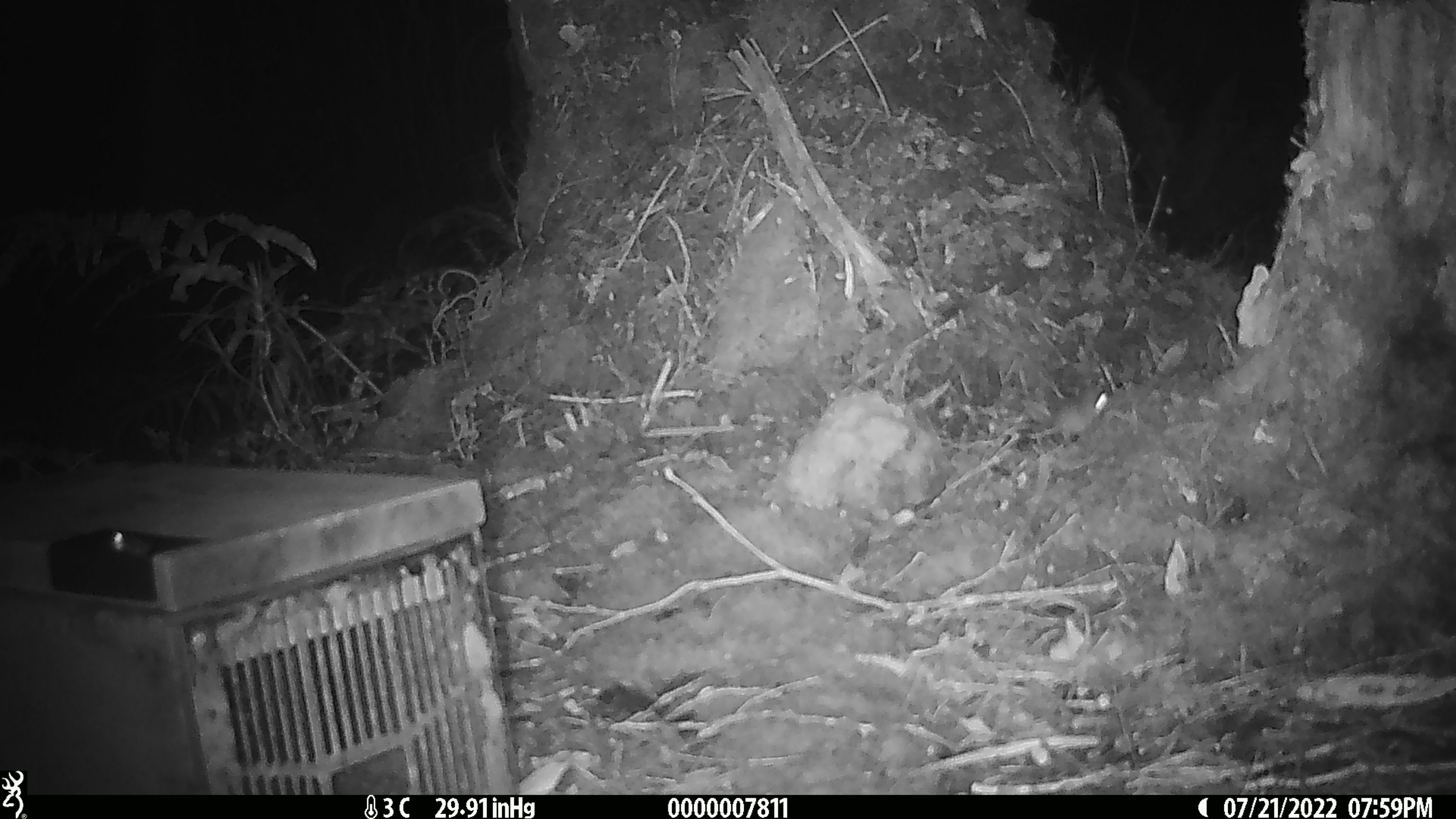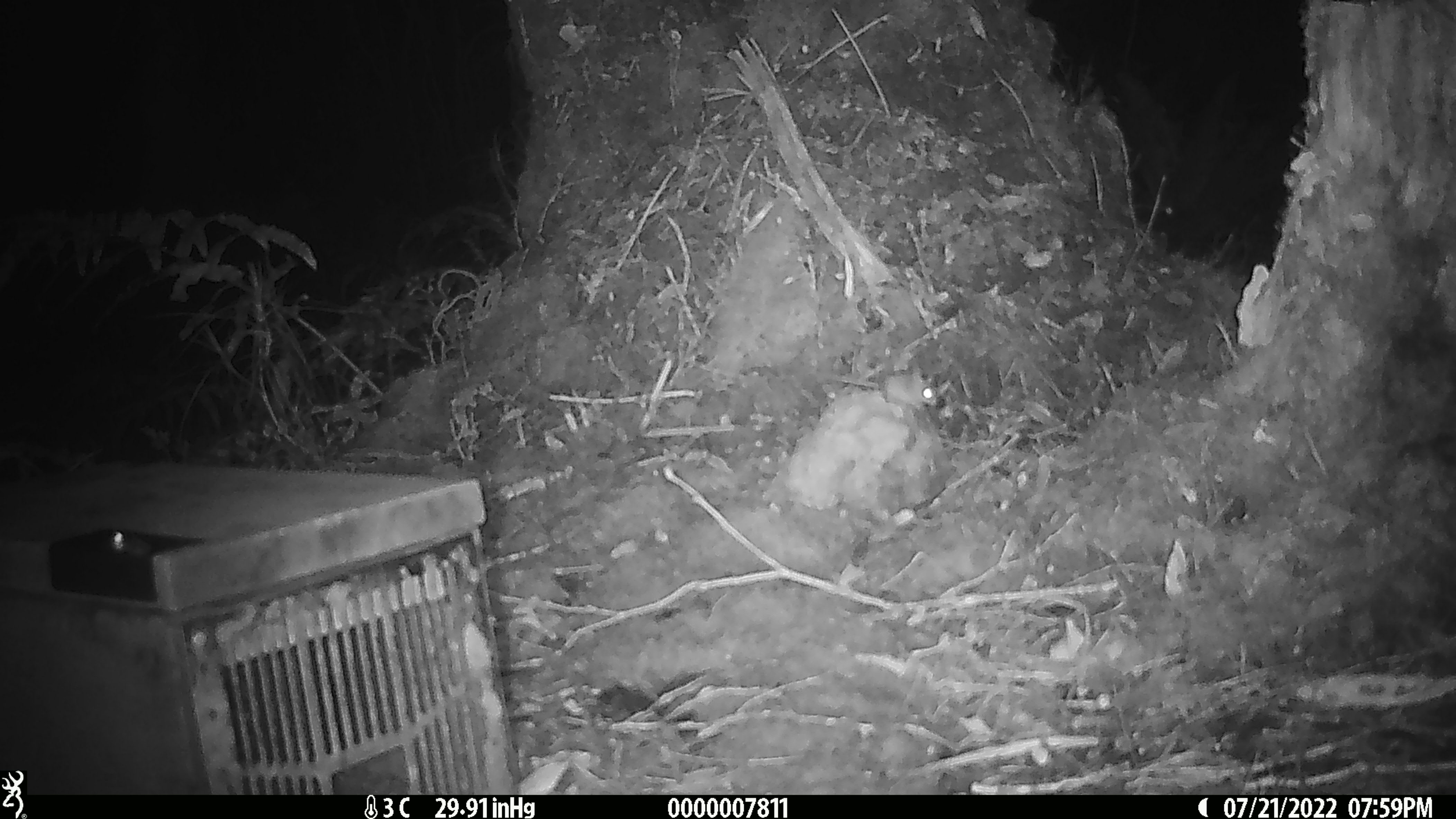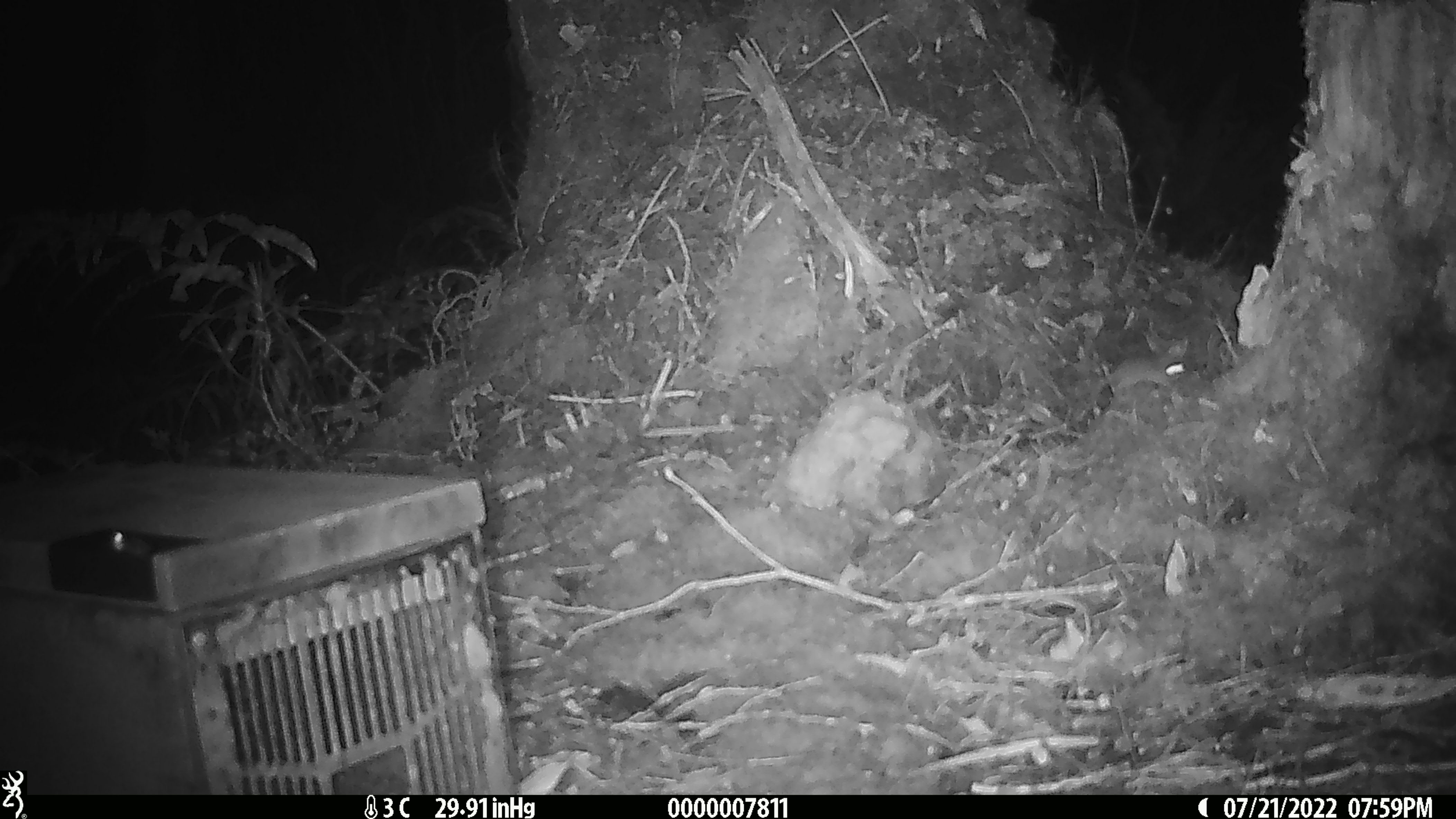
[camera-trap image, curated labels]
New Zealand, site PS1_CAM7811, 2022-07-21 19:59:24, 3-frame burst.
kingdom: Animalia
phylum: Chordata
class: Mammalia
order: Rodentia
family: Muridae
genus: Mus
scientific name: Mus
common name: mouse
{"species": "mouse (Mus)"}